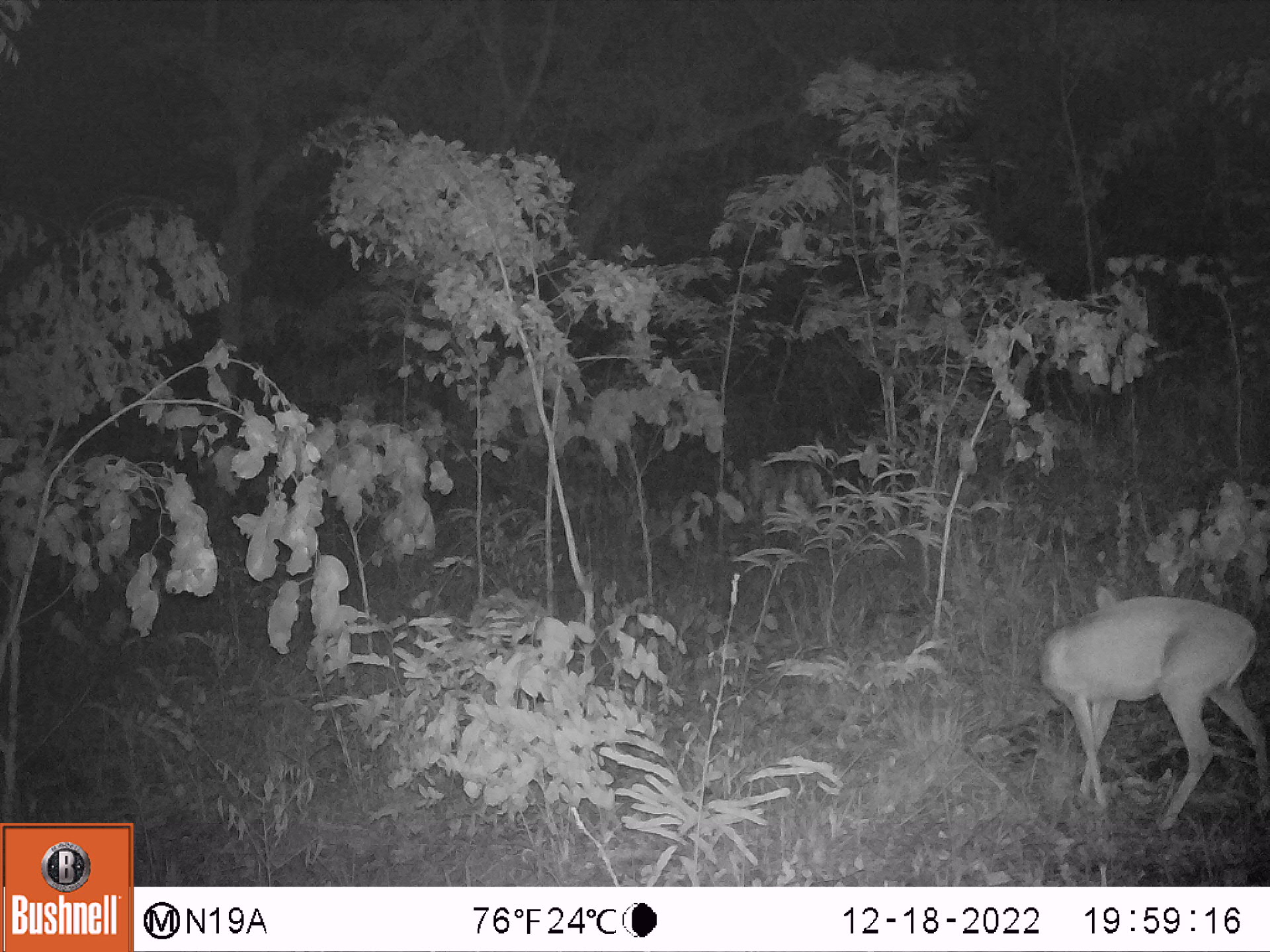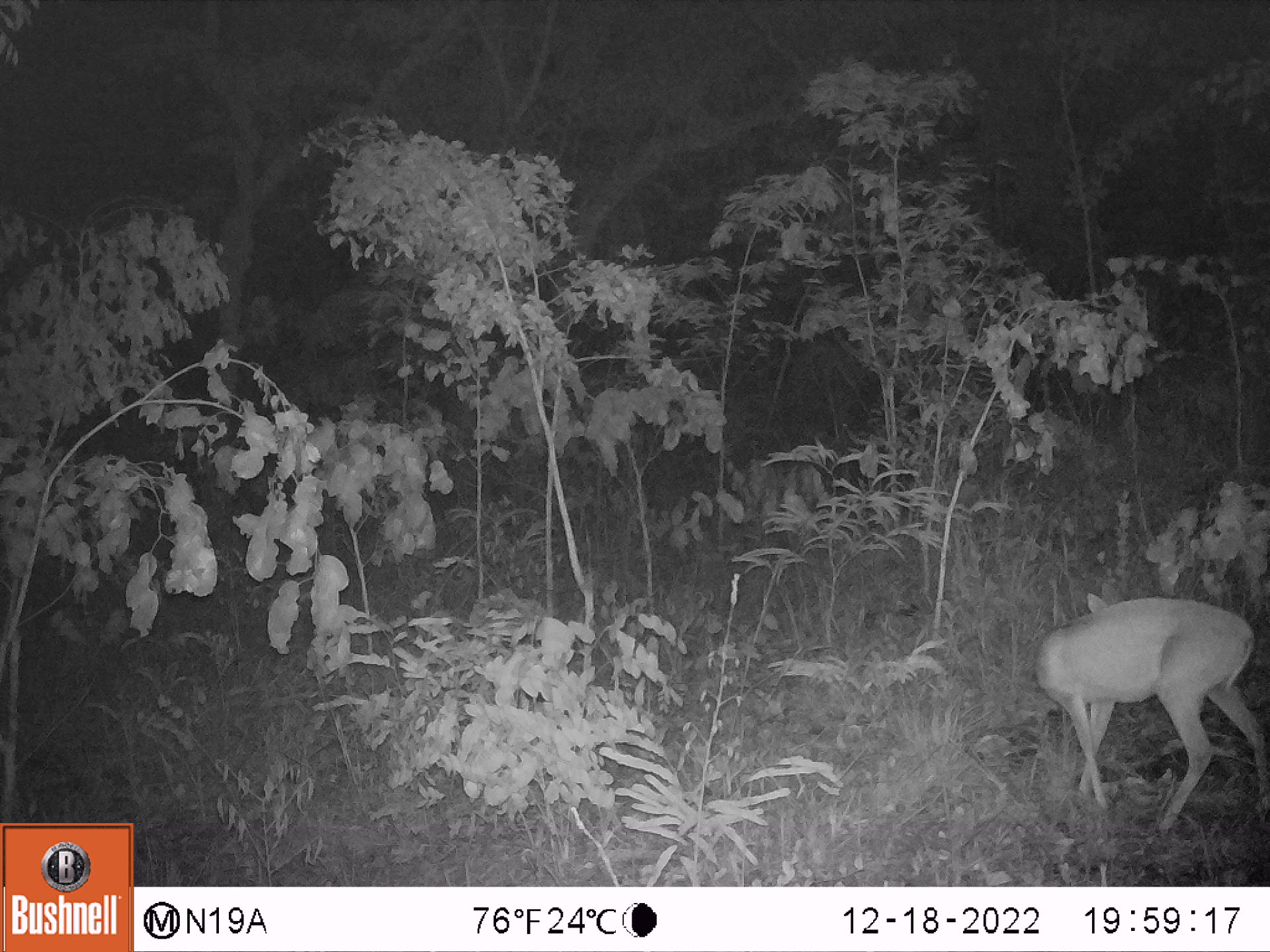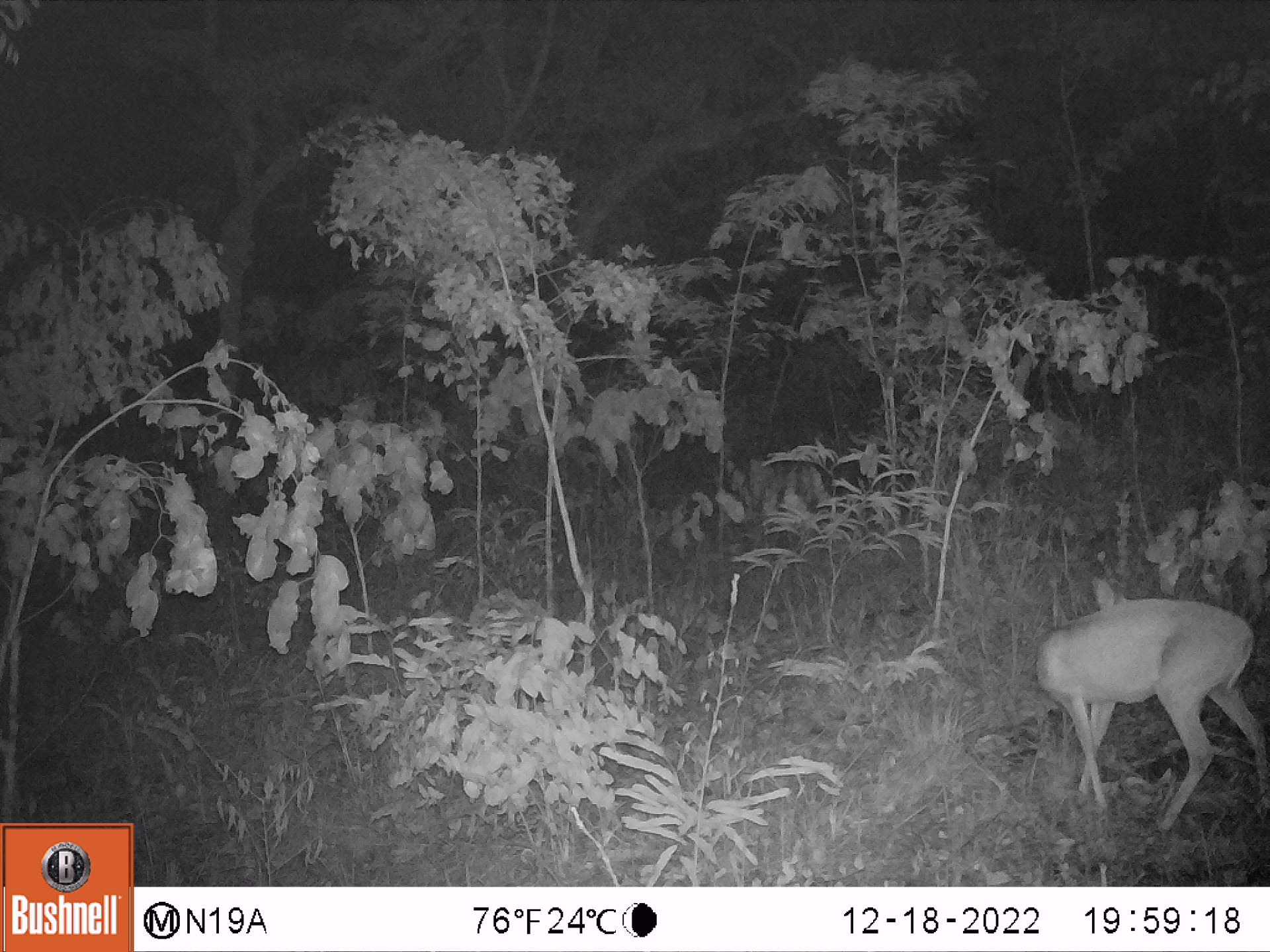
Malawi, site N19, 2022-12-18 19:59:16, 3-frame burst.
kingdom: Animalia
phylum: Chordata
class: Mammalia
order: Artiodactyla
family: Bovidae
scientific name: Antilopinae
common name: small antelope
Small antelope (Antilopinae), count 1.